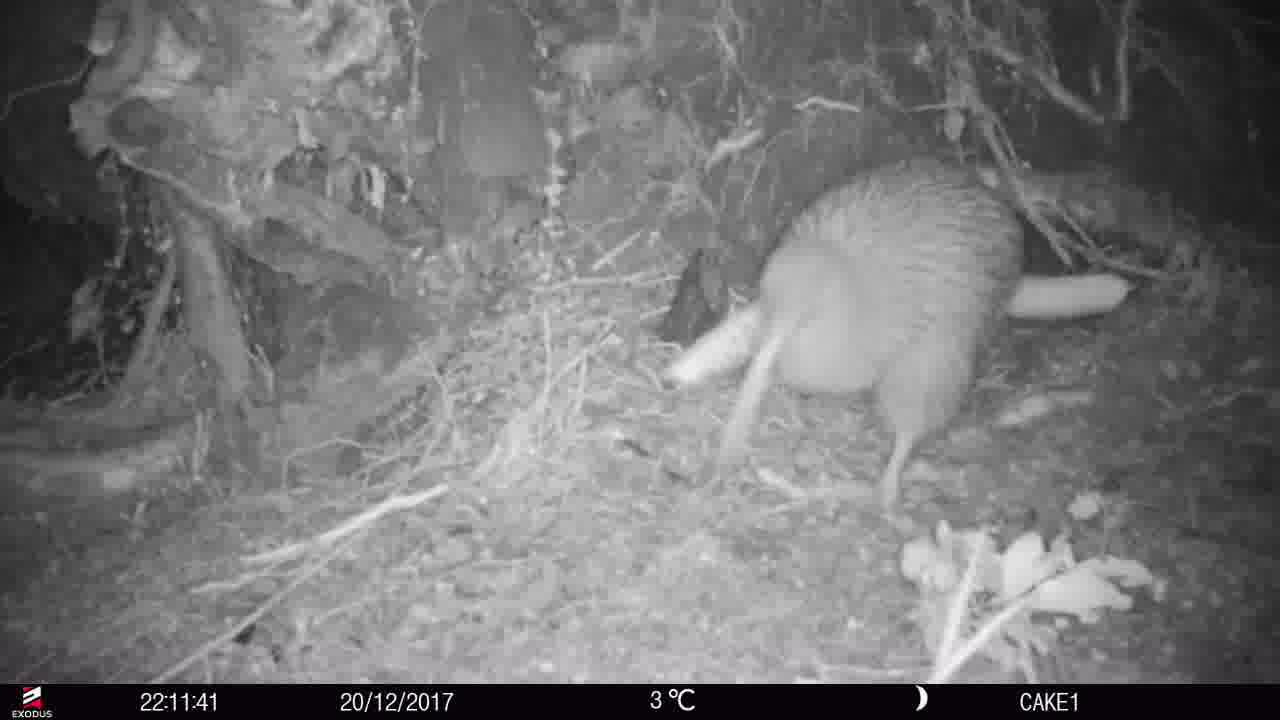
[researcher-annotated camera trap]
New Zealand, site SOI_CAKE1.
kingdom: Animalia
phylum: Chordata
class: Aves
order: Apterygiformes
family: Apterygidae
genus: Apteryx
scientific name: Apteryx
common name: kiwi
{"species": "kiwi (Apteryx)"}